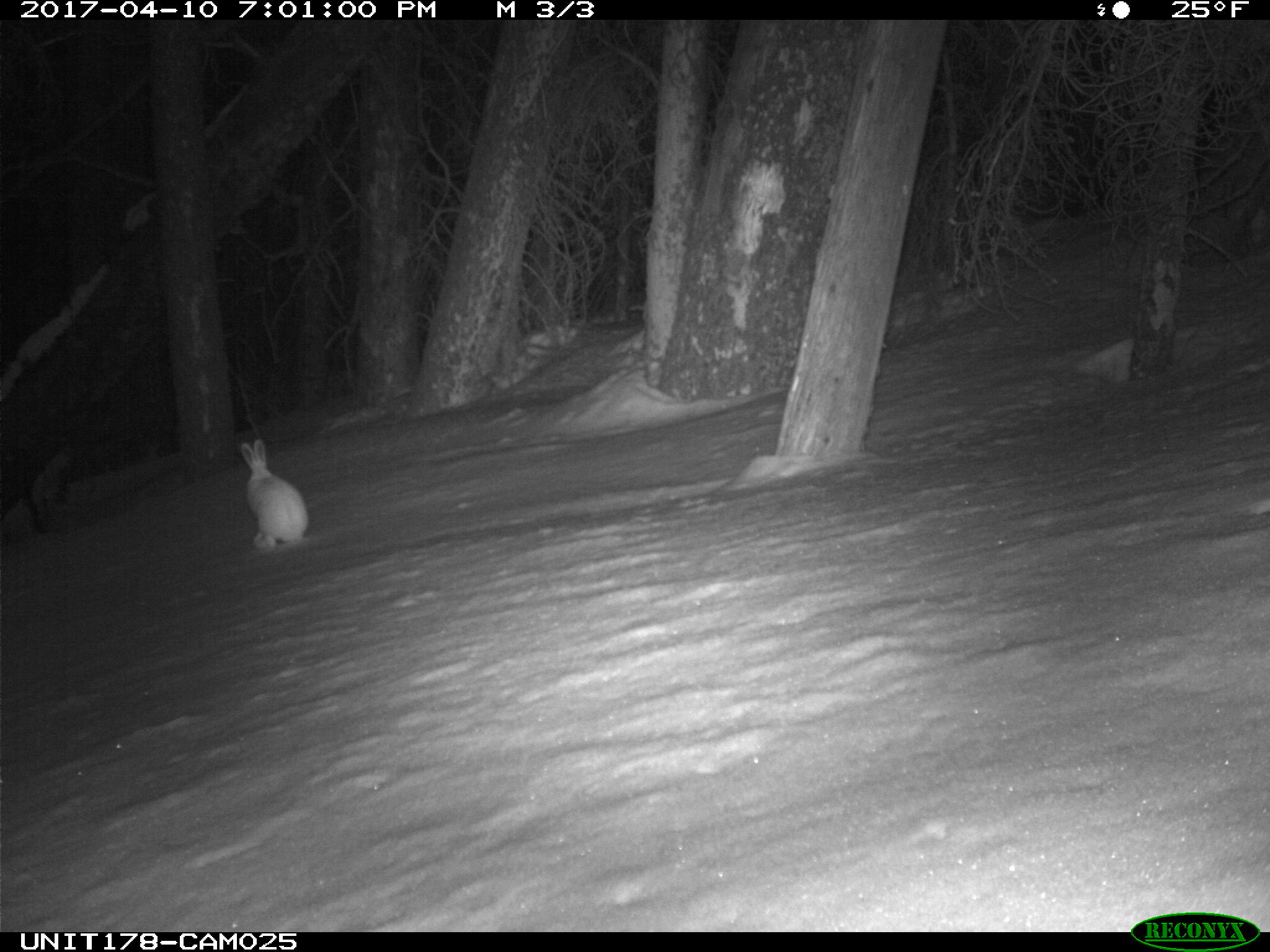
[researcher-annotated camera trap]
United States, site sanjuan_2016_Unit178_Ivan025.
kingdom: Animalia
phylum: Chordata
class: Mammalia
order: Lagomorpha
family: Leporidae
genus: Lepus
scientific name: Lepus americanus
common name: snowshoe hare